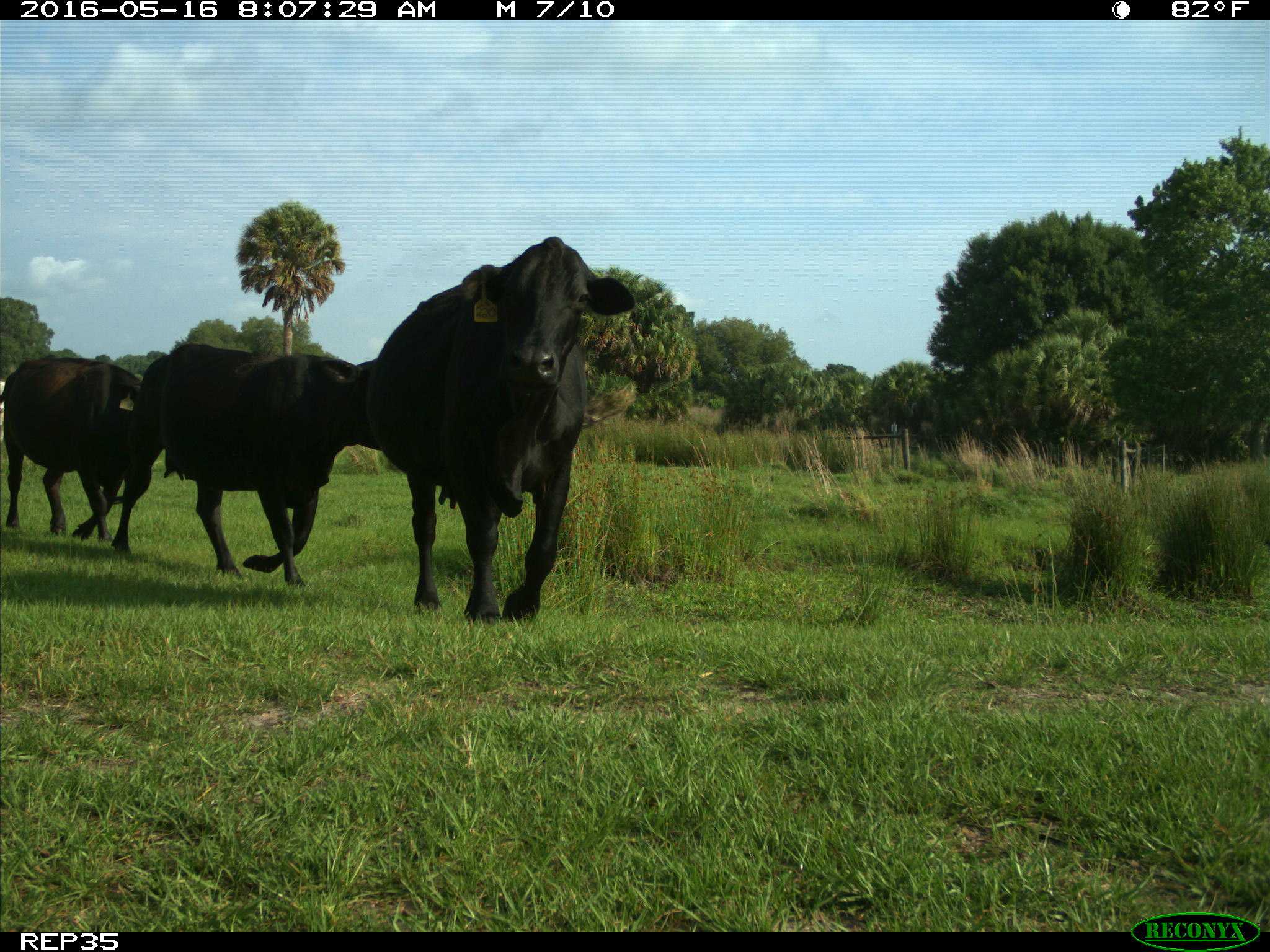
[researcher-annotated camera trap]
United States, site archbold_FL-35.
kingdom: Animalia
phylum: Chordata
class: Mammalia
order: Artiodactyla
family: Bovidae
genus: Bos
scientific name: Bos taurus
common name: domestic cow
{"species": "Bos taurus (domestic cow)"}